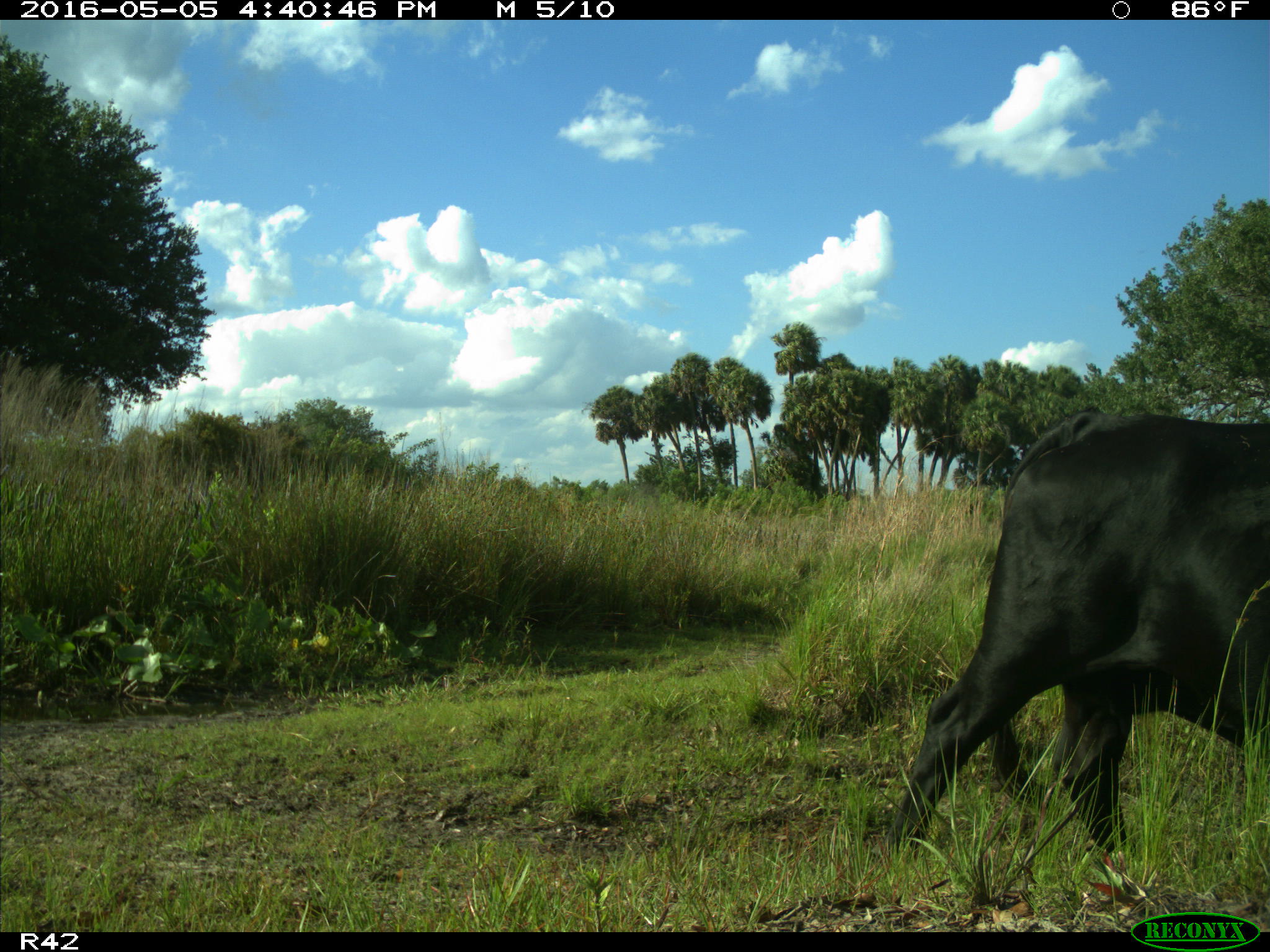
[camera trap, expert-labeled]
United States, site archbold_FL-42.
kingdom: Animalia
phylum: Chordata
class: Mammalia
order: Artiodactyla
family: Bovidae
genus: Bos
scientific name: Bos taurus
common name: domestic cow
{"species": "Bos taurus (domestic cow)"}